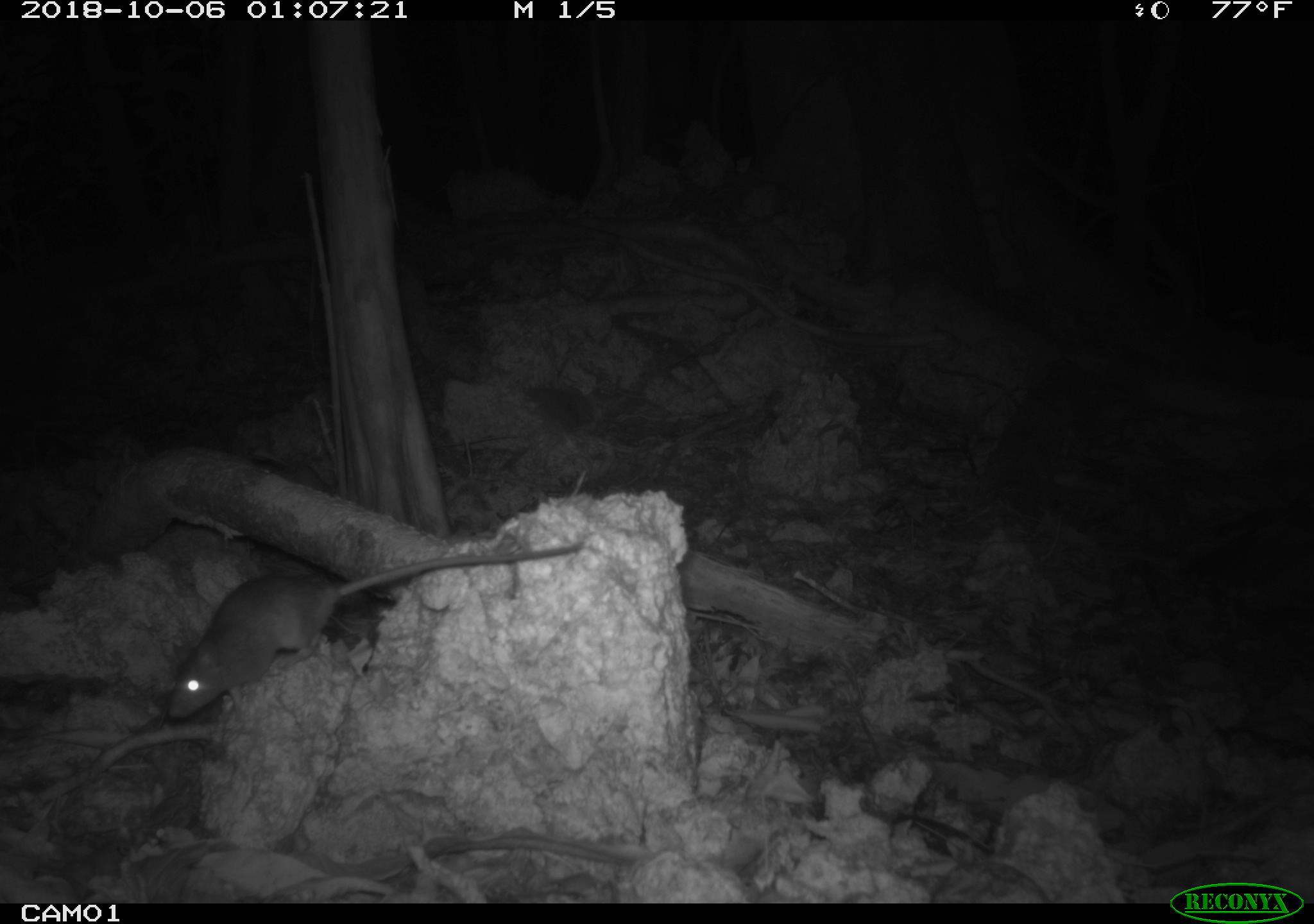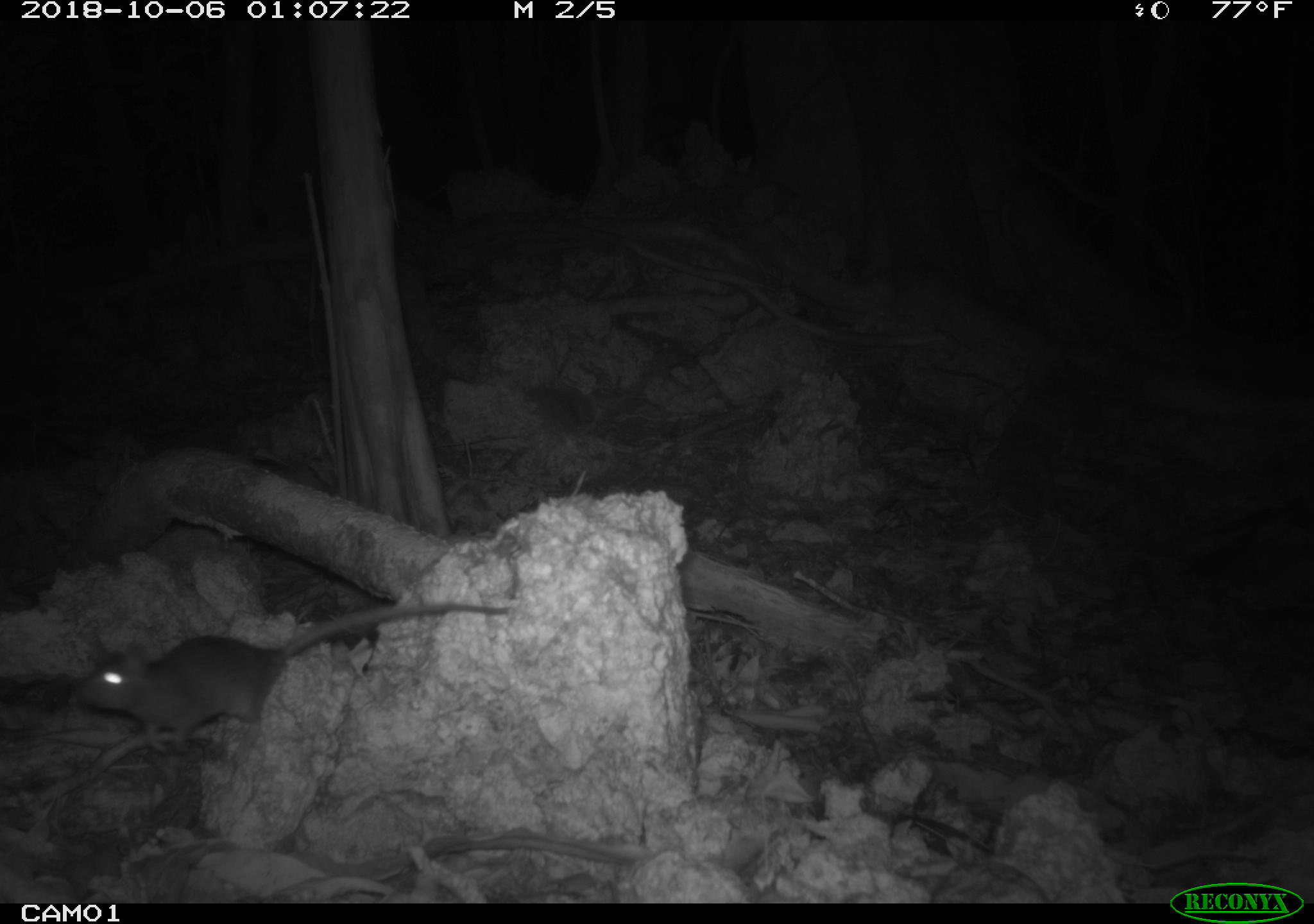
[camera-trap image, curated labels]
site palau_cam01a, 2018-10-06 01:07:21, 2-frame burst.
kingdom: Animalia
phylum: Chordata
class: Mammalia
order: Rodentia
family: Muridae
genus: Rattus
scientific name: Rattus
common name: rat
Rat (Rattus).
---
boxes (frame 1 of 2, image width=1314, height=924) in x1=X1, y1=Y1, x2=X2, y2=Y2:
rat: x1=155, y1=540, x2=572, y2=719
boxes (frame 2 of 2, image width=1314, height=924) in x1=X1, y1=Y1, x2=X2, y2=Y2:
rat: x1=65, y1=590, x2=509, y2=757